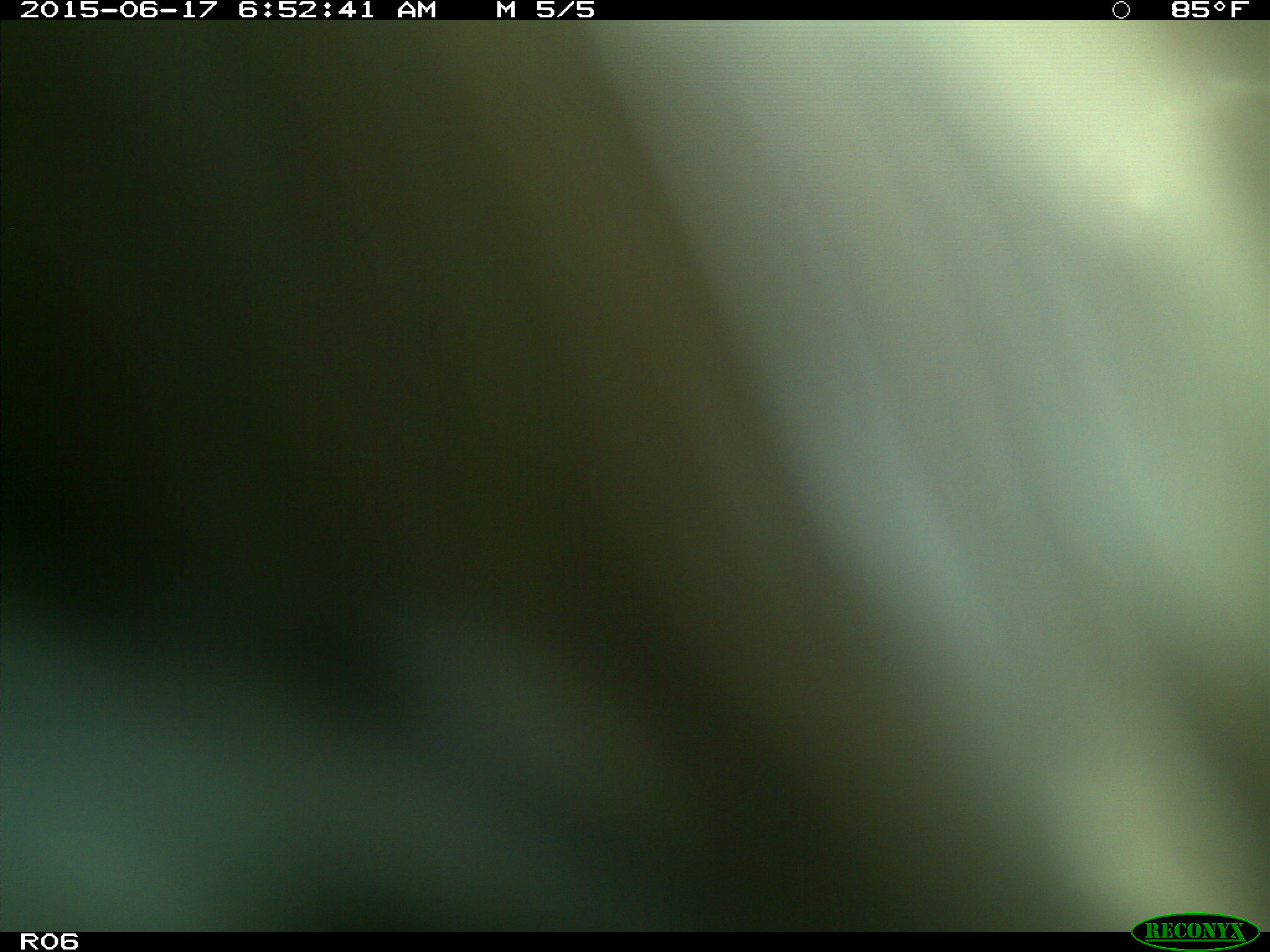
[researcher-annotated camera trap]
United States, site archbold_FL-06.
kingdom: Animalia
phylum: Chordata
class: Mammalia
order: Artiodactyla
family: Bovidae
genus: Bos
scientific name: Bos taurus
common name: domestic cow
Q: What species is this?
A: Bos taurus (domestic cow).